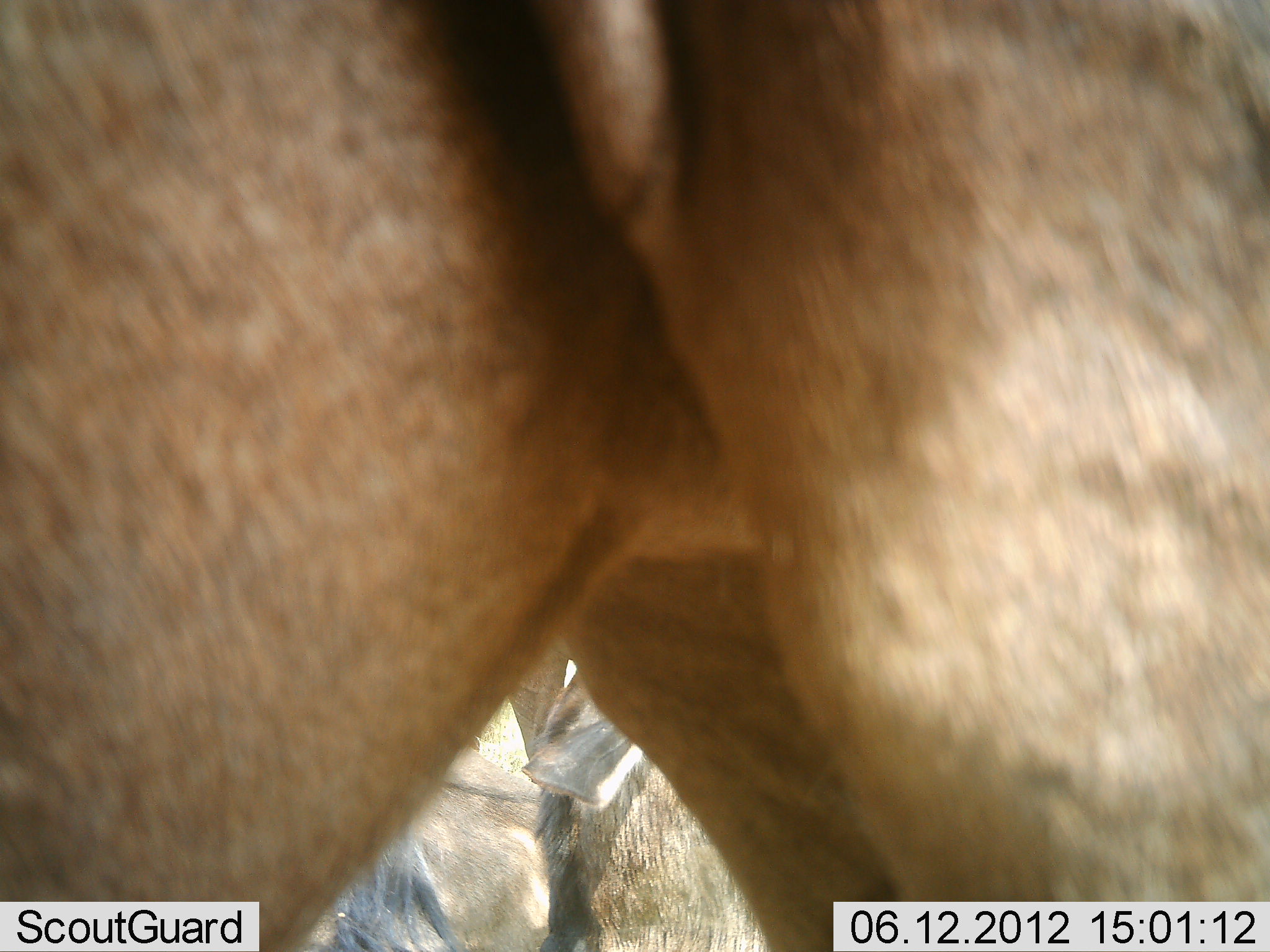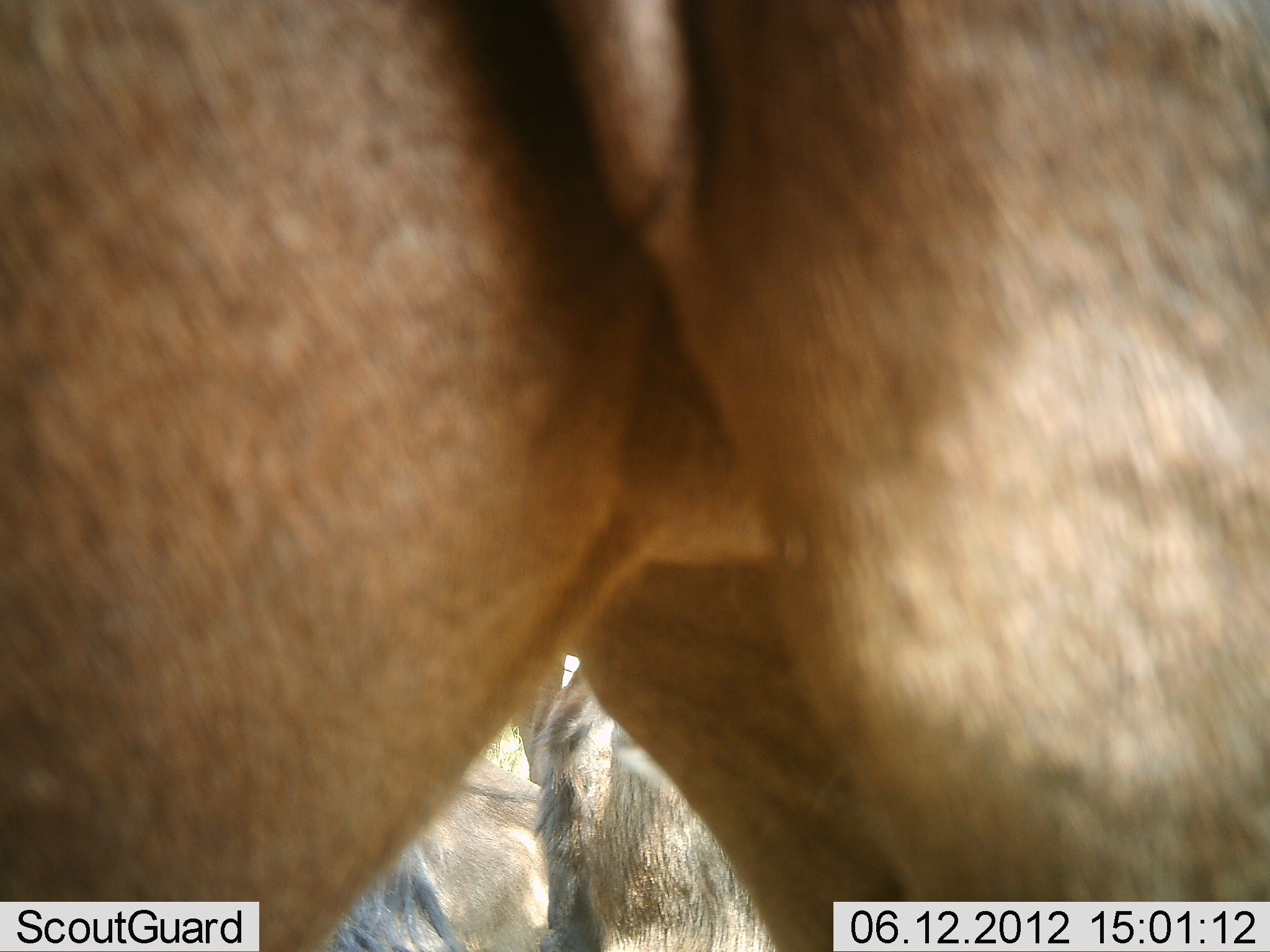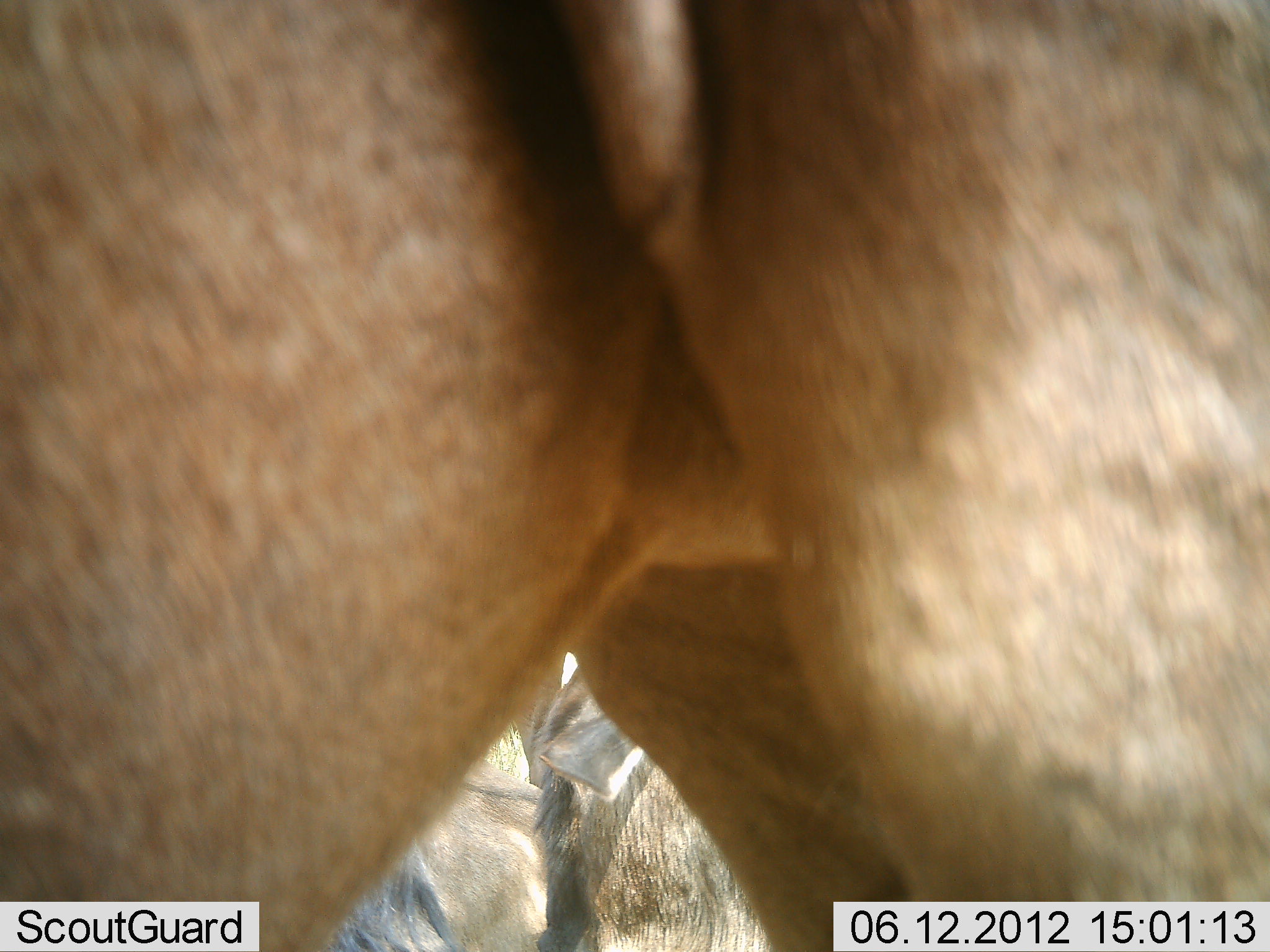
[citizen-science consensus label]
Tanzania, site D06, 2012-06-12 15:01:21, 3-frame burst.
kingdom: Animalia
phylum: Chordata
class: Mammalia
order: Artiodactyla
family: Bovidae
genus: Connochaetes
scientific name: Connochaetes taurinus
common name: blue wildebeest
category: wildebeest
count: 3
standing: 90%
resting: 60%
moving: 0%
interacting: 0%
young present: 0%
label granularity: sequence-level